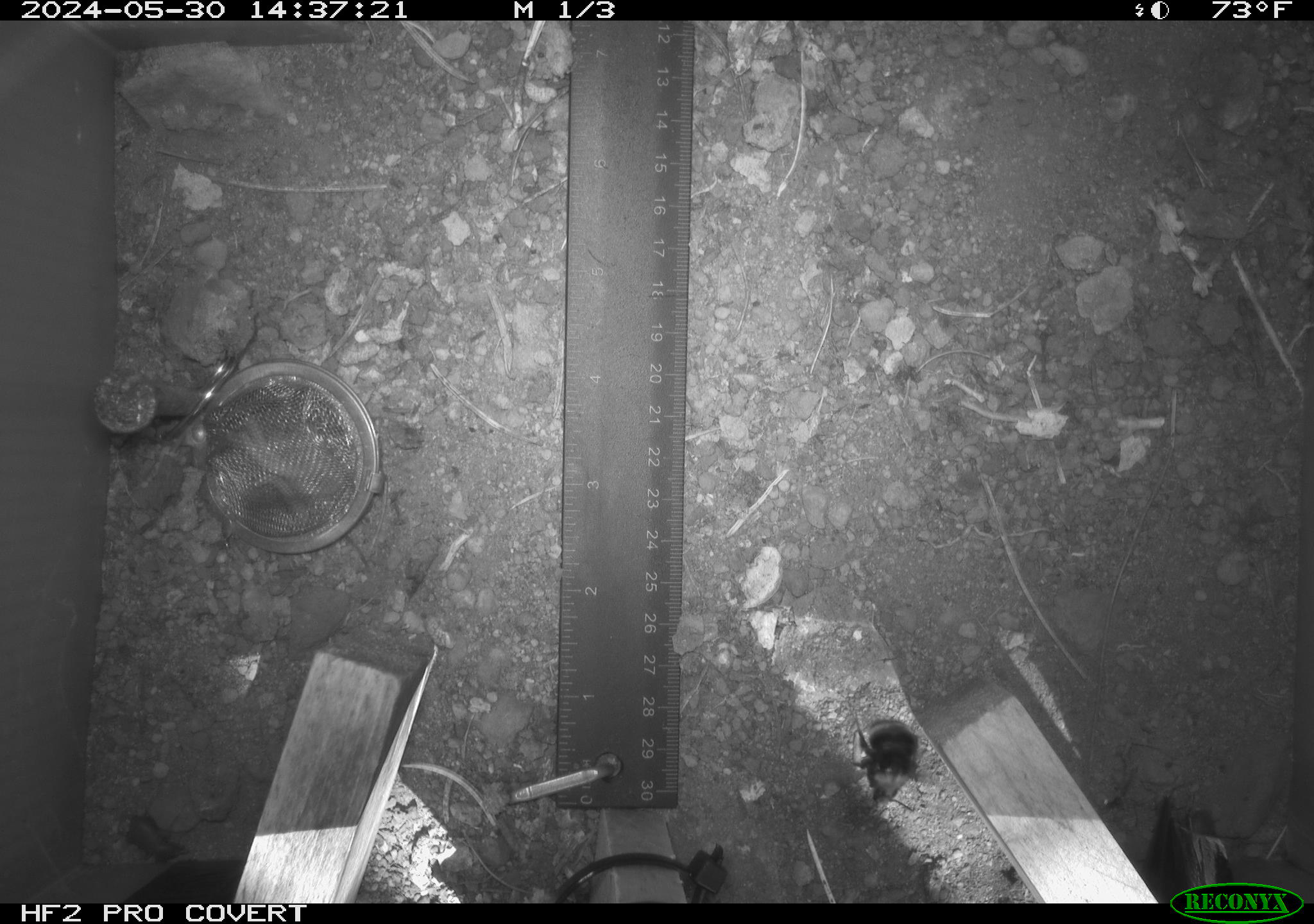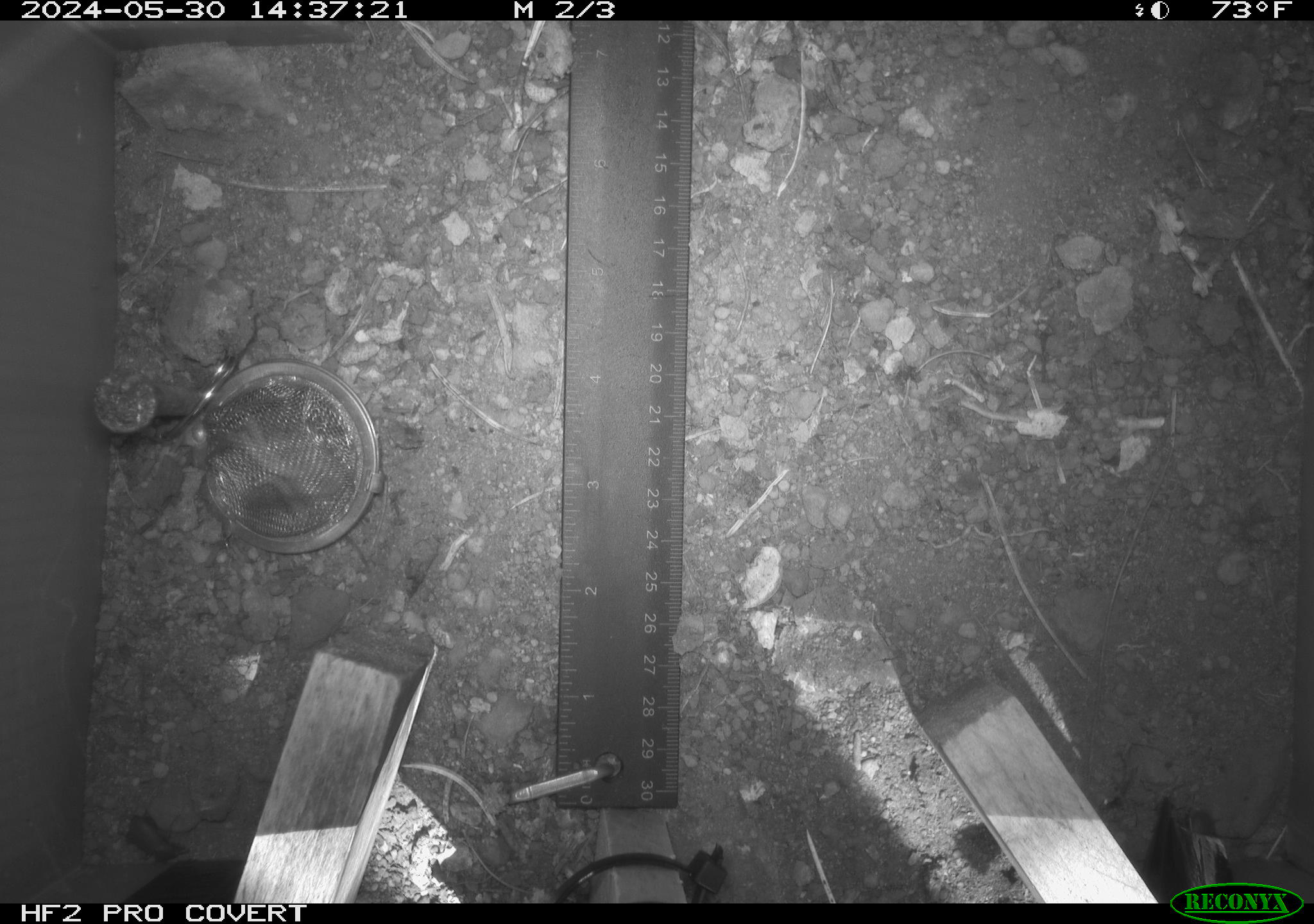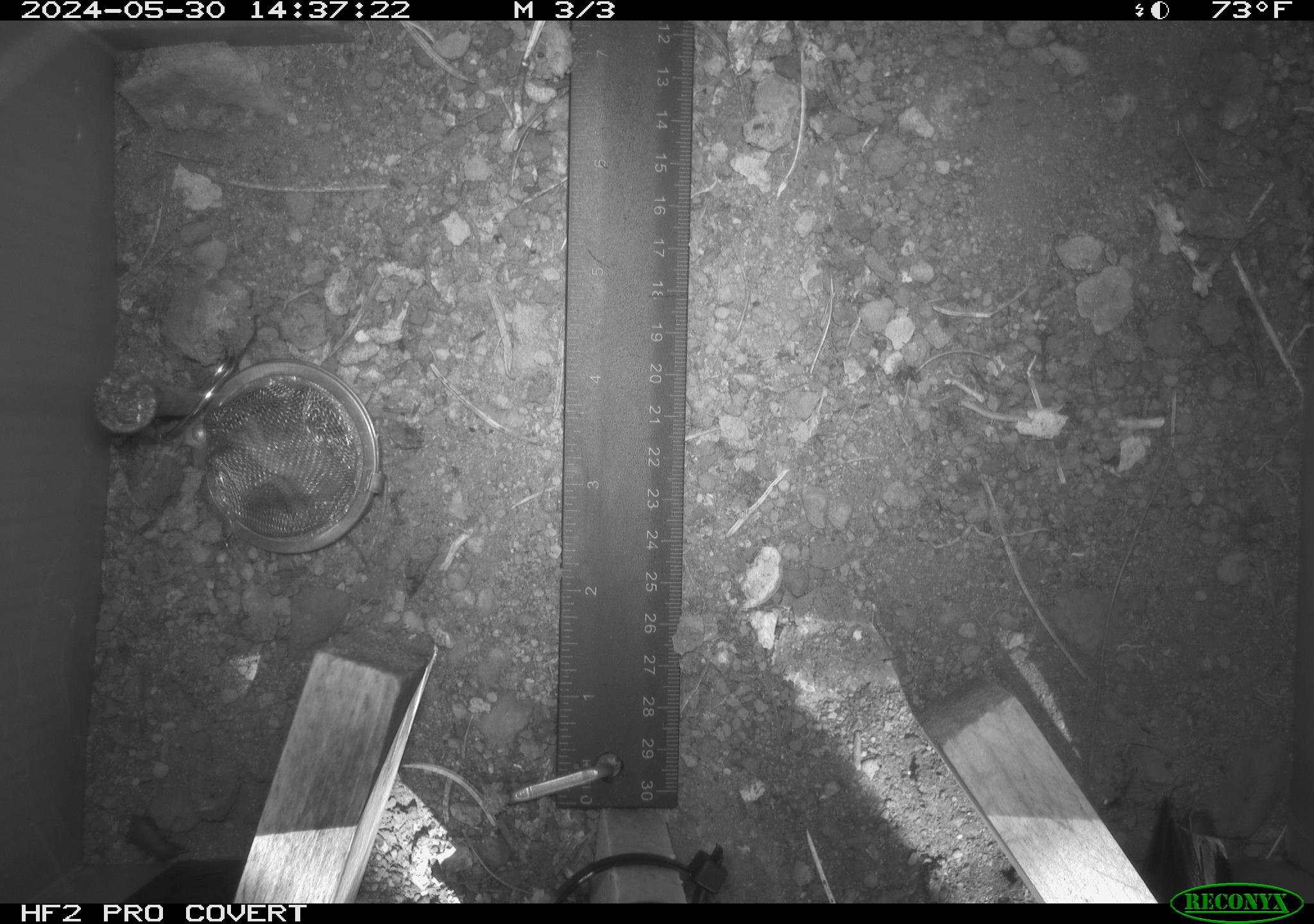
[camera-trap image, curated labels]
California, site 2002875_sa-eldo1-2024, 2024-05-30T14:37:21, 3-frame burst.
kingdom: Animalia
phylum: Arthropoda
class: Insecta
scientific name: Insecta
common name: insect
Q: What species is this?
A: Insect (Insecta).